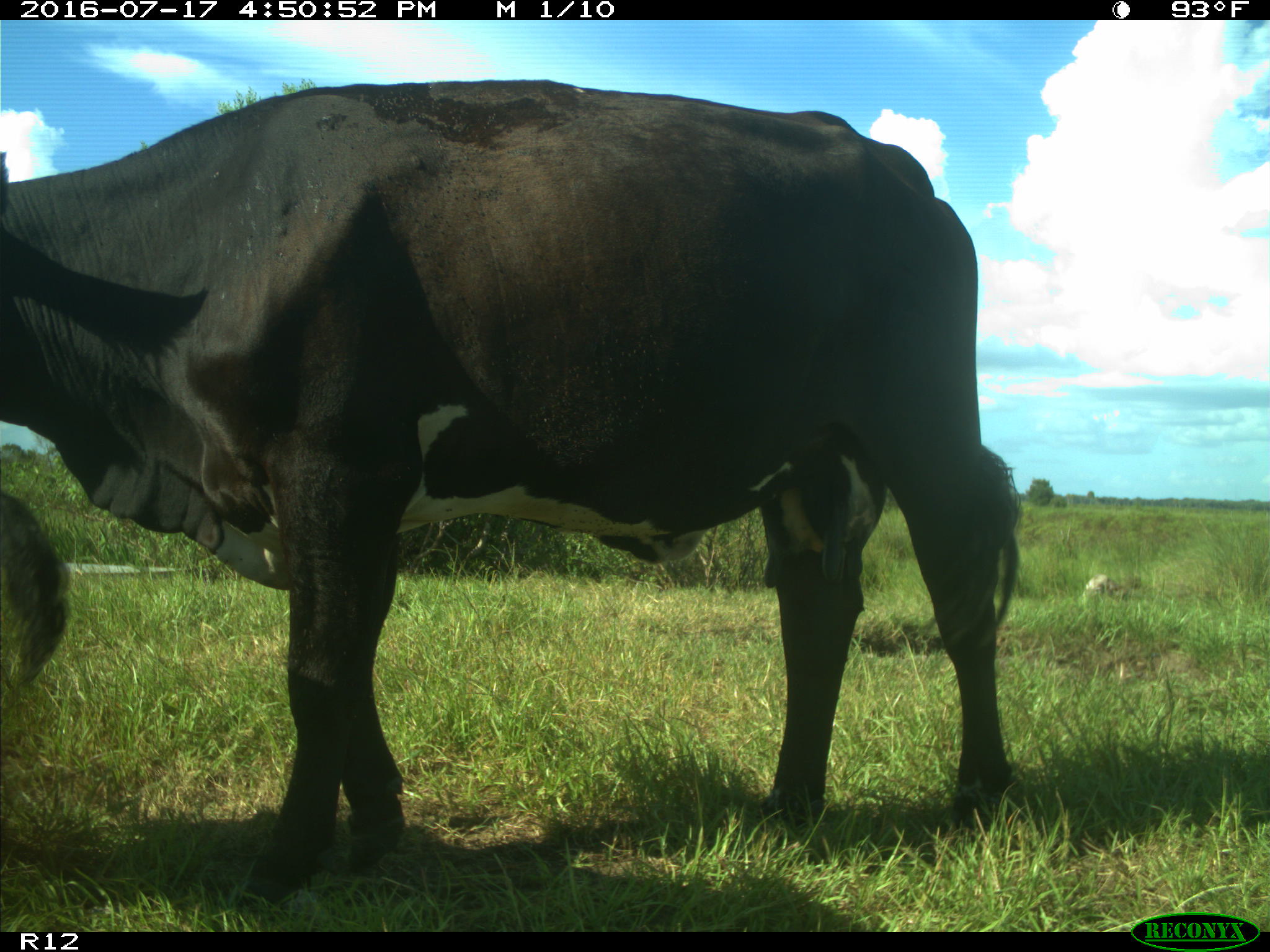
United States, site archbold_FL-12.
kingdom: Animalia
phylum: Chordata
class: Mammalia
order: Artiodactyla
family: Bovidae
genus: Bos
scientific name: Bos taurus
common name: domestic cow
Bos taurus (domestic cow).